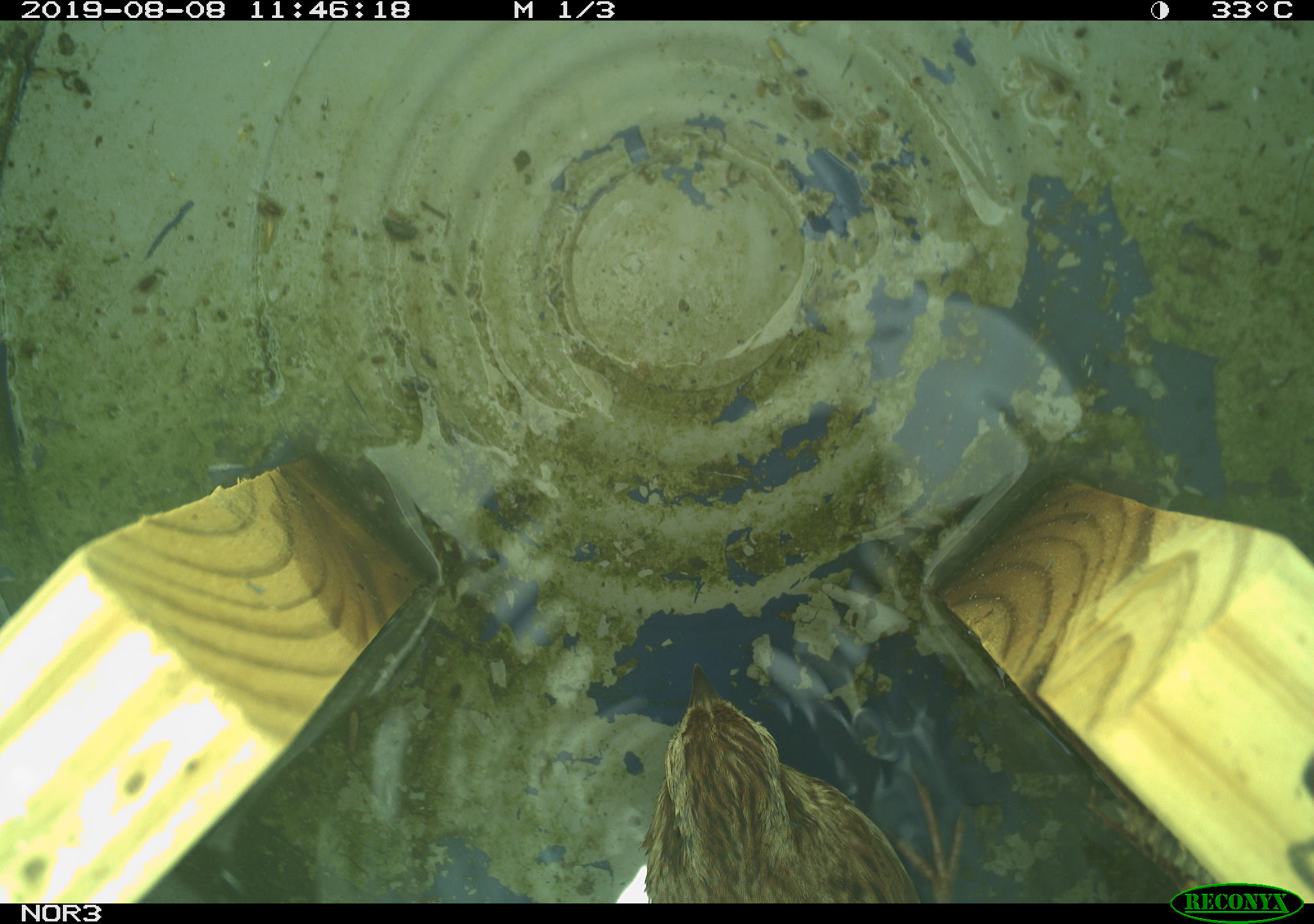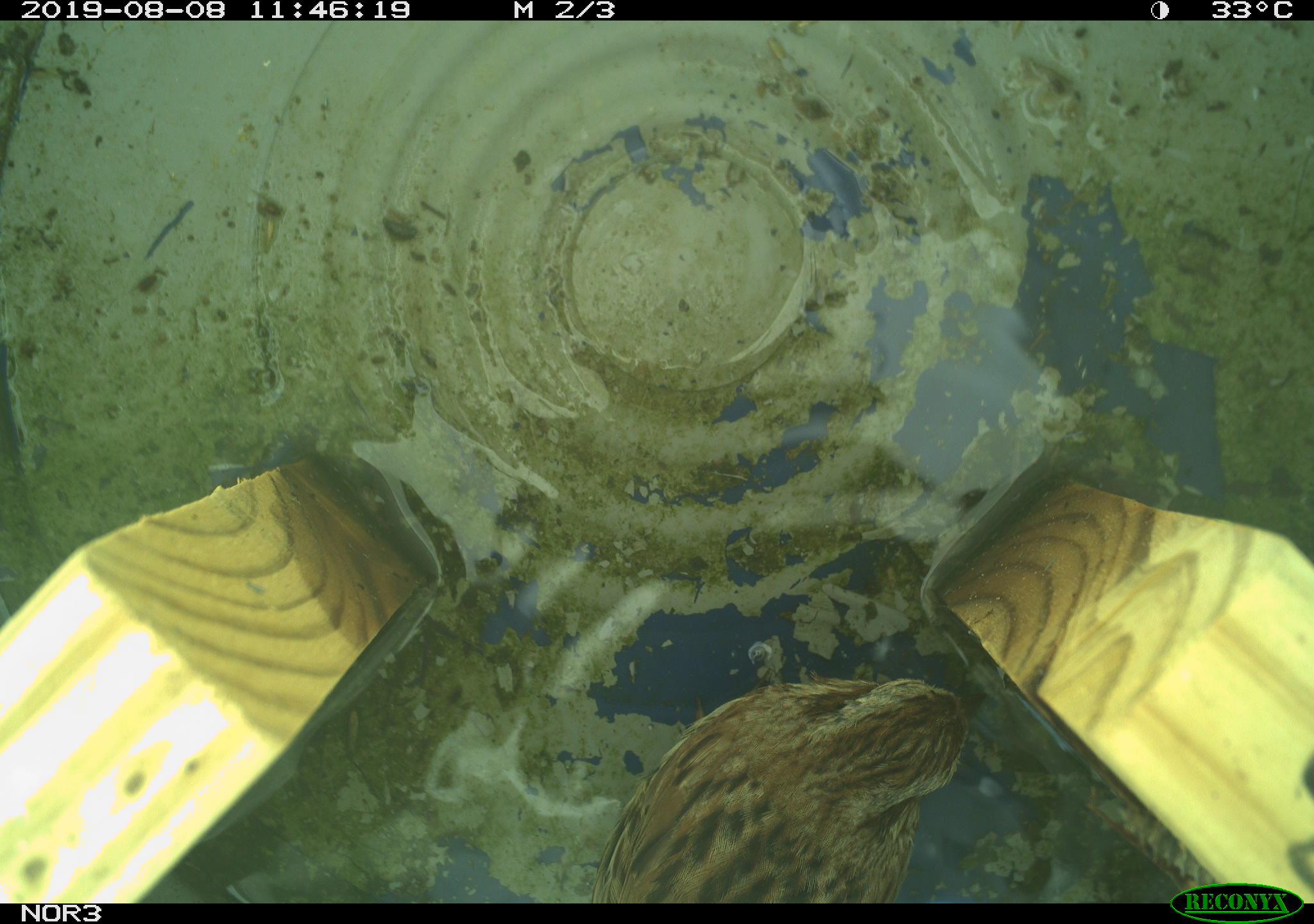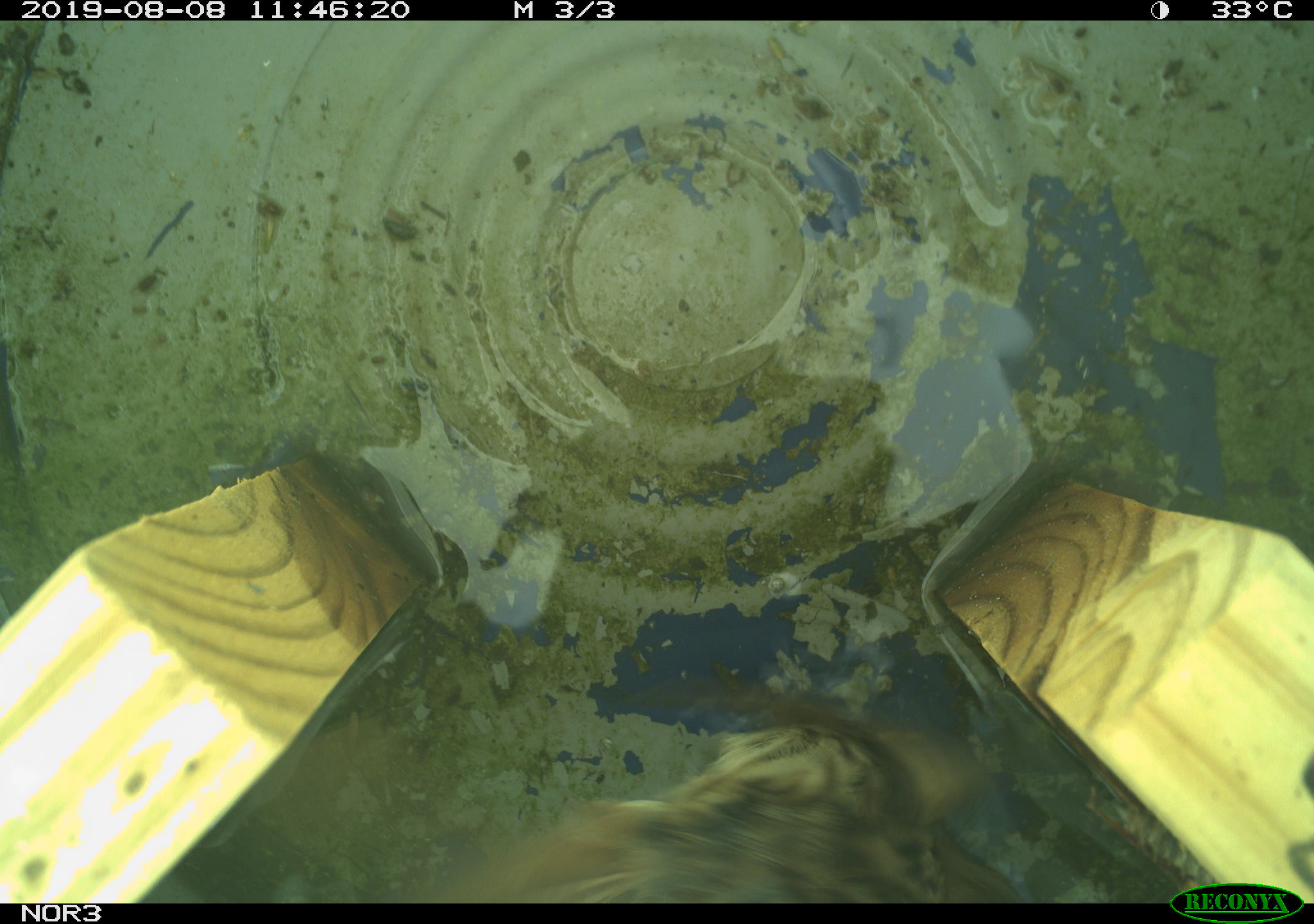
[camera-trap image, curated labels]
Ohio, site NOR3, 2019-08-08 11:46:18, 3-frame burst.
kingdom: Animalia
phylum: Chordata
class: Aves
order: Passeriformes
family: Passerellidae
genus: Melospiza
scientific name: Melospiza melodia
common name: song sparrow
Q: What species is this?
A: Song sparrow (Melospiza melodia).